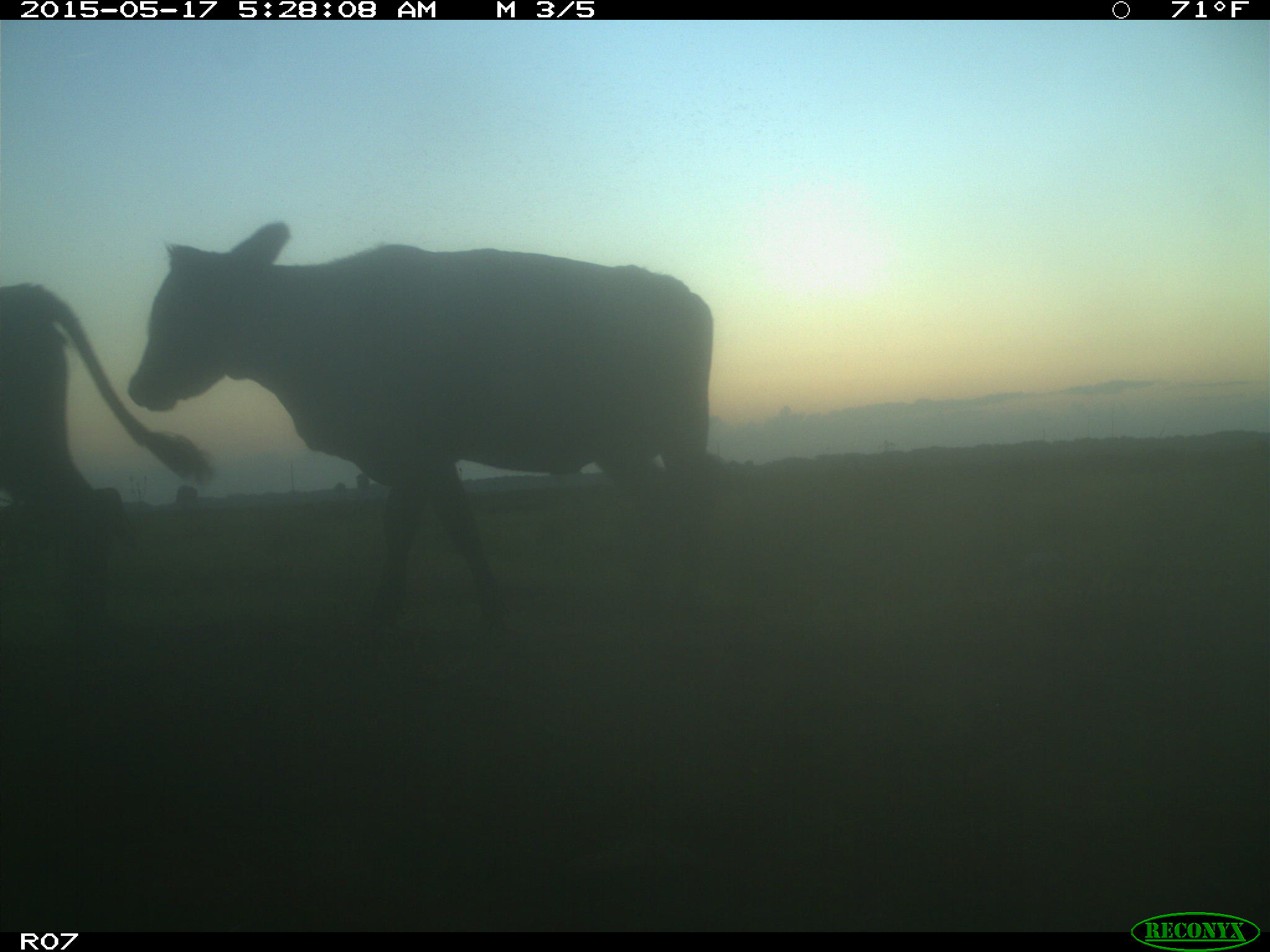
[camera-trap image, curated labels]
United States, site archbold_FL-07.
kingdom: Animalia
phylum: Chordata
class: Mammalia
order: Artiodactyla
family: Bovidae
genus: Bos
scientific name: Bos taurus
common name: domestic cow